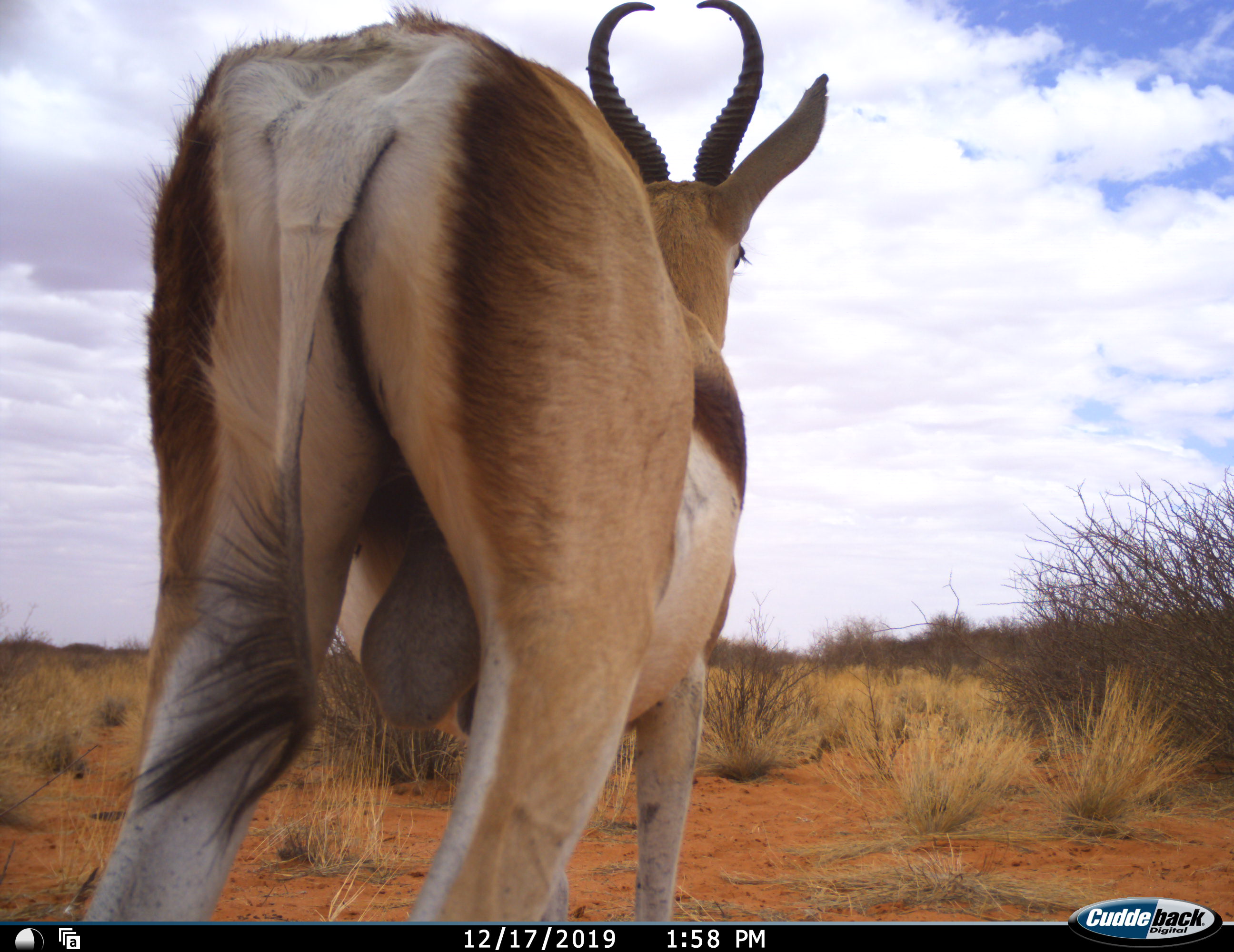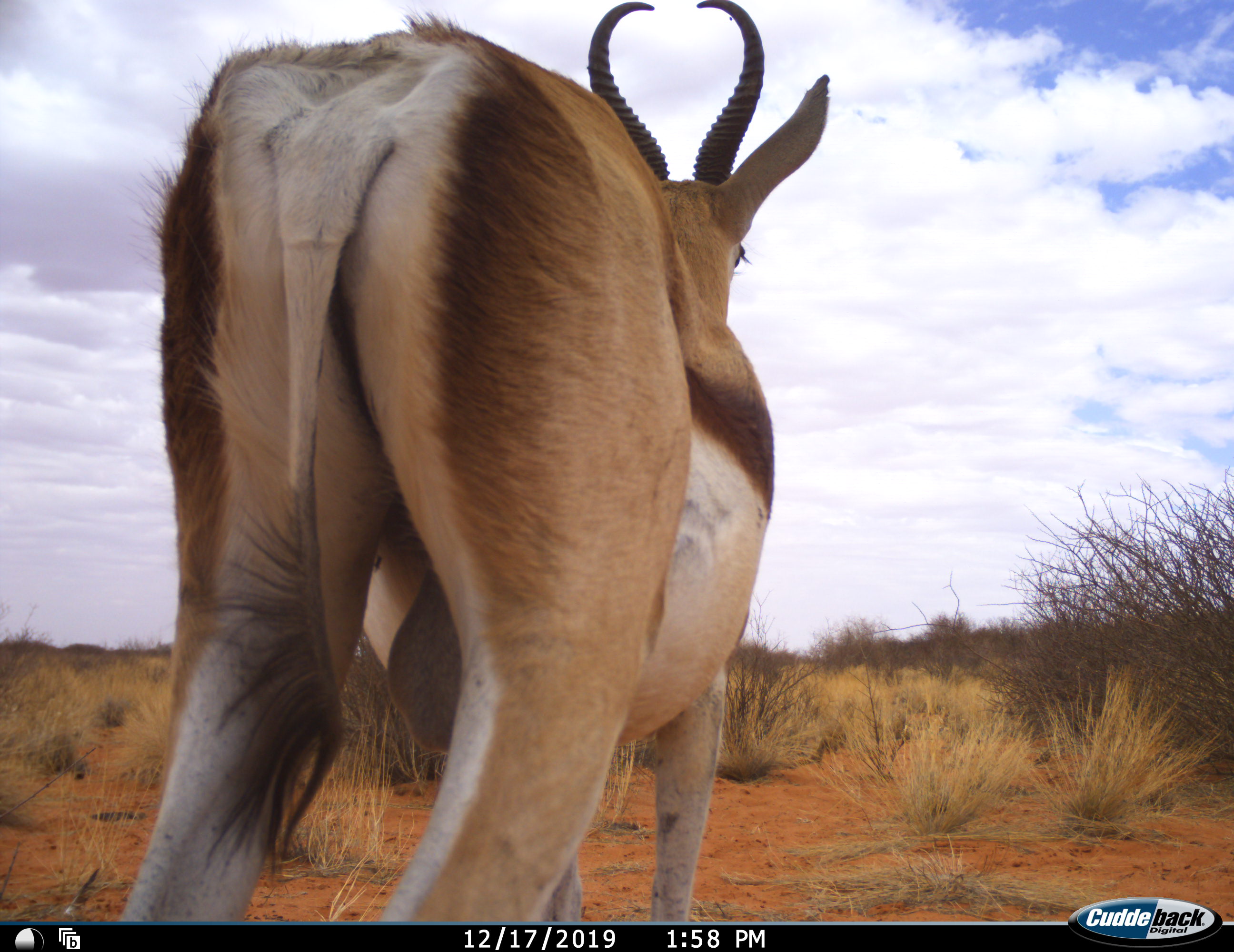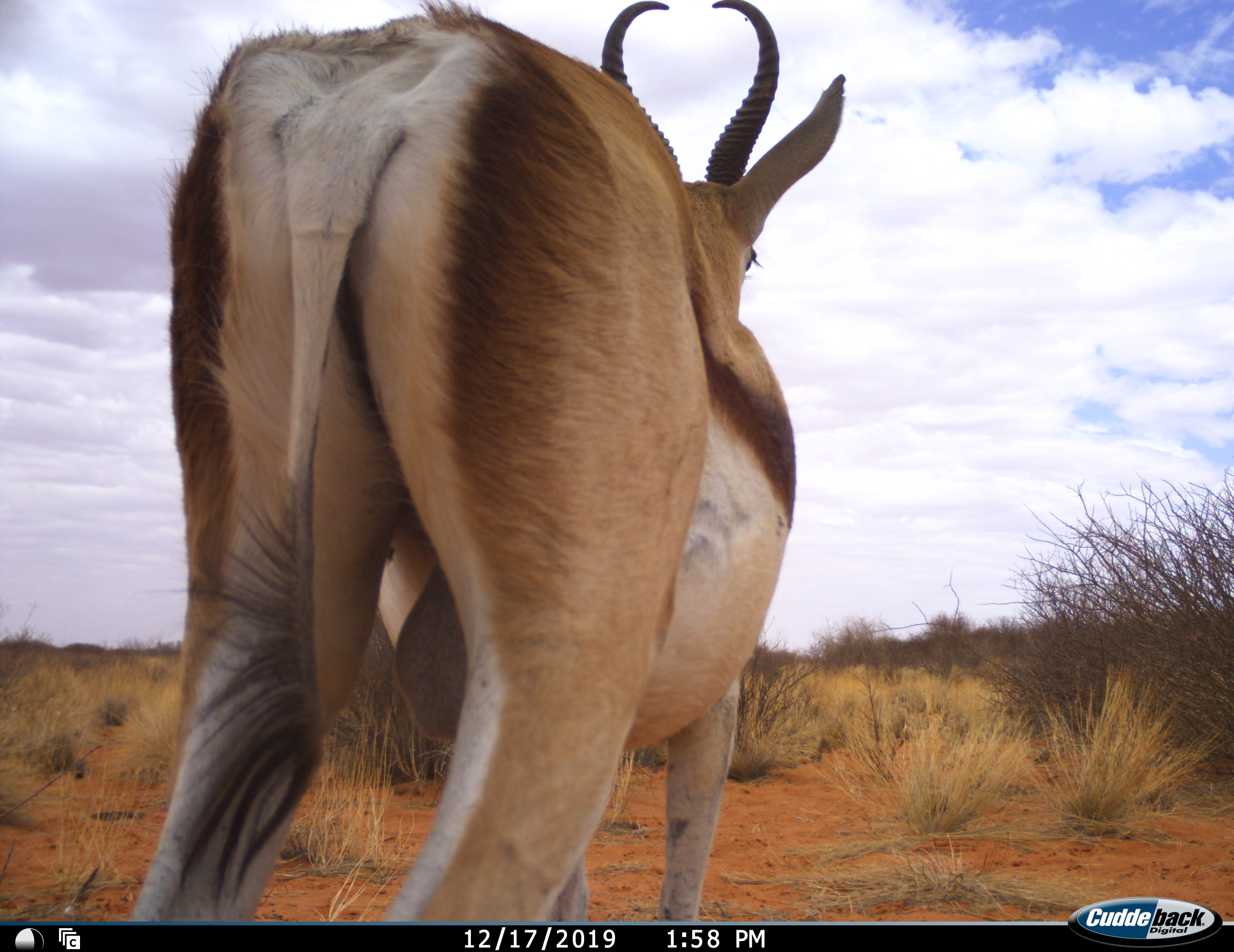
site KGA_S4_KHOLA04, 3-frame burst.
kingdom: Animalia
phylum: Chordata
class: Mammalia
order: Artiodactyla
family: Bovidae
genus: Antidorcas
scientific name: Antidorcas marsupialis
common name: springbok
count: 1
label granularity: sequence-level